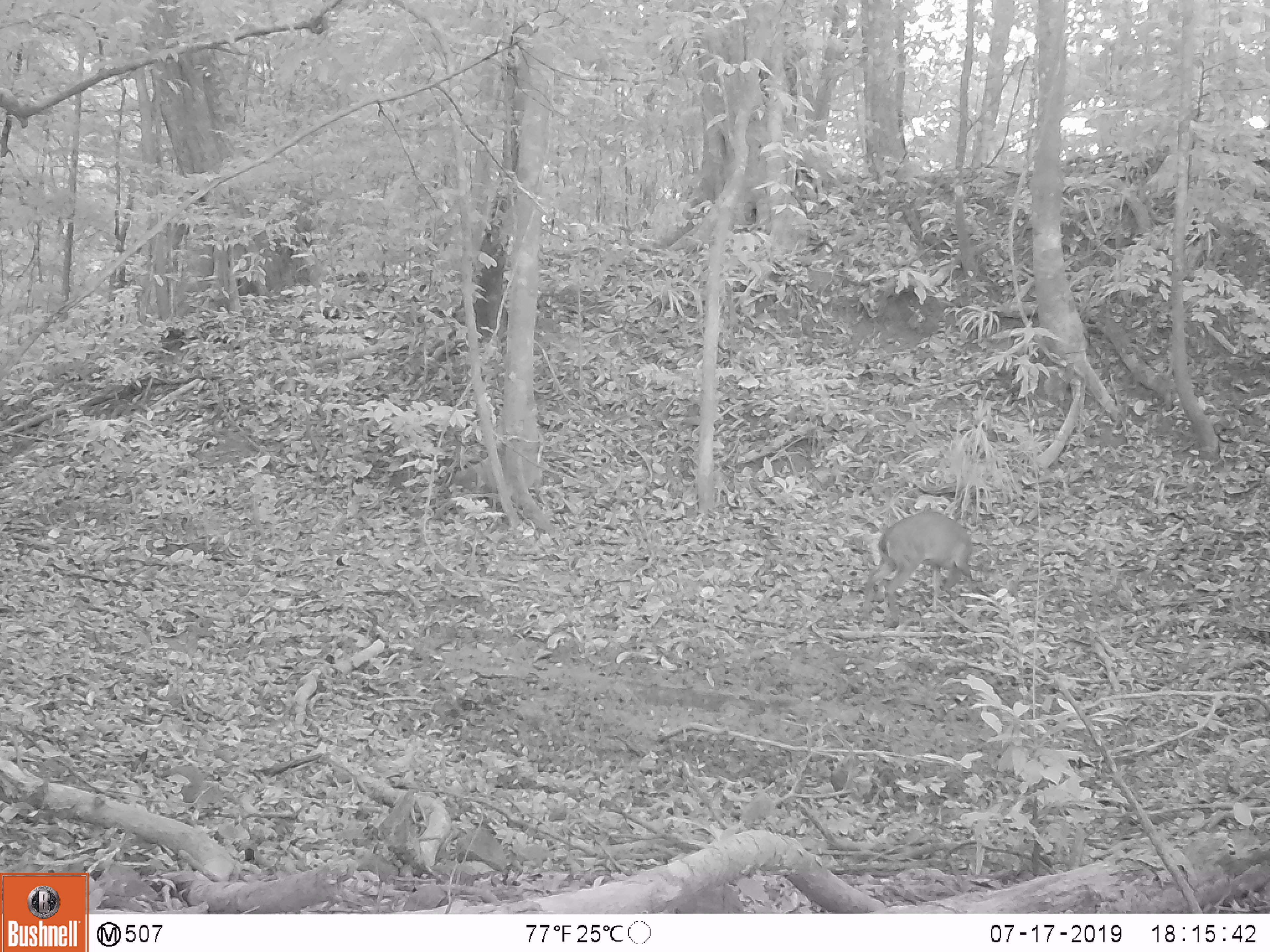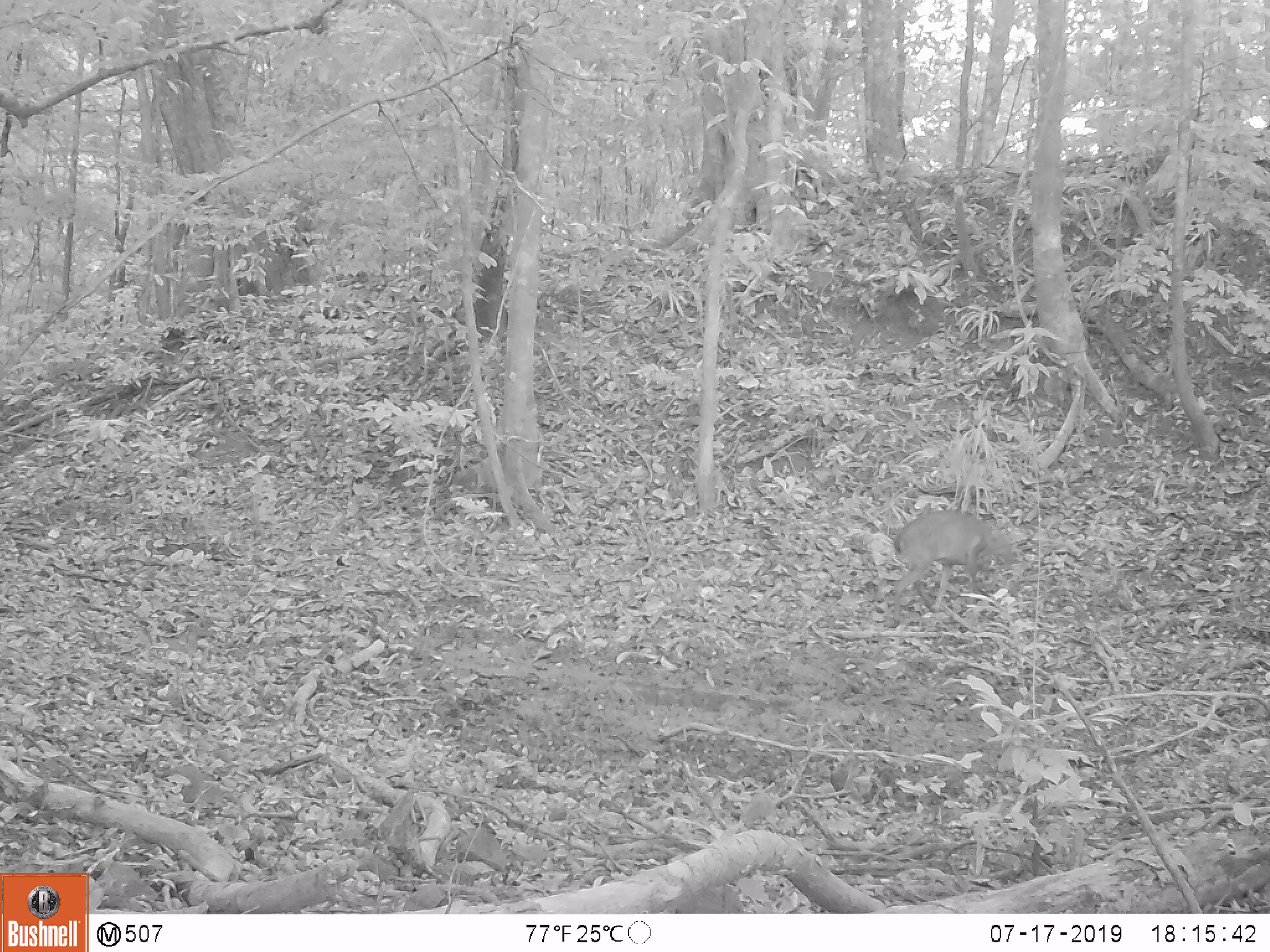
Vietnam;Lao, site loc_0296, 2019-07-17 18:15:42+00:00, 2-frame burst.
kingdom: Animalia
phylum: Chordata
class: Mammalia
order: Artiodactyla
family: Cervidae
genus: Muntiacus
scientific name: Muntiacus vuquangensis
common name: large-antlered muntjac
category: large antlered muntjac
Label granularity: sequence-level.